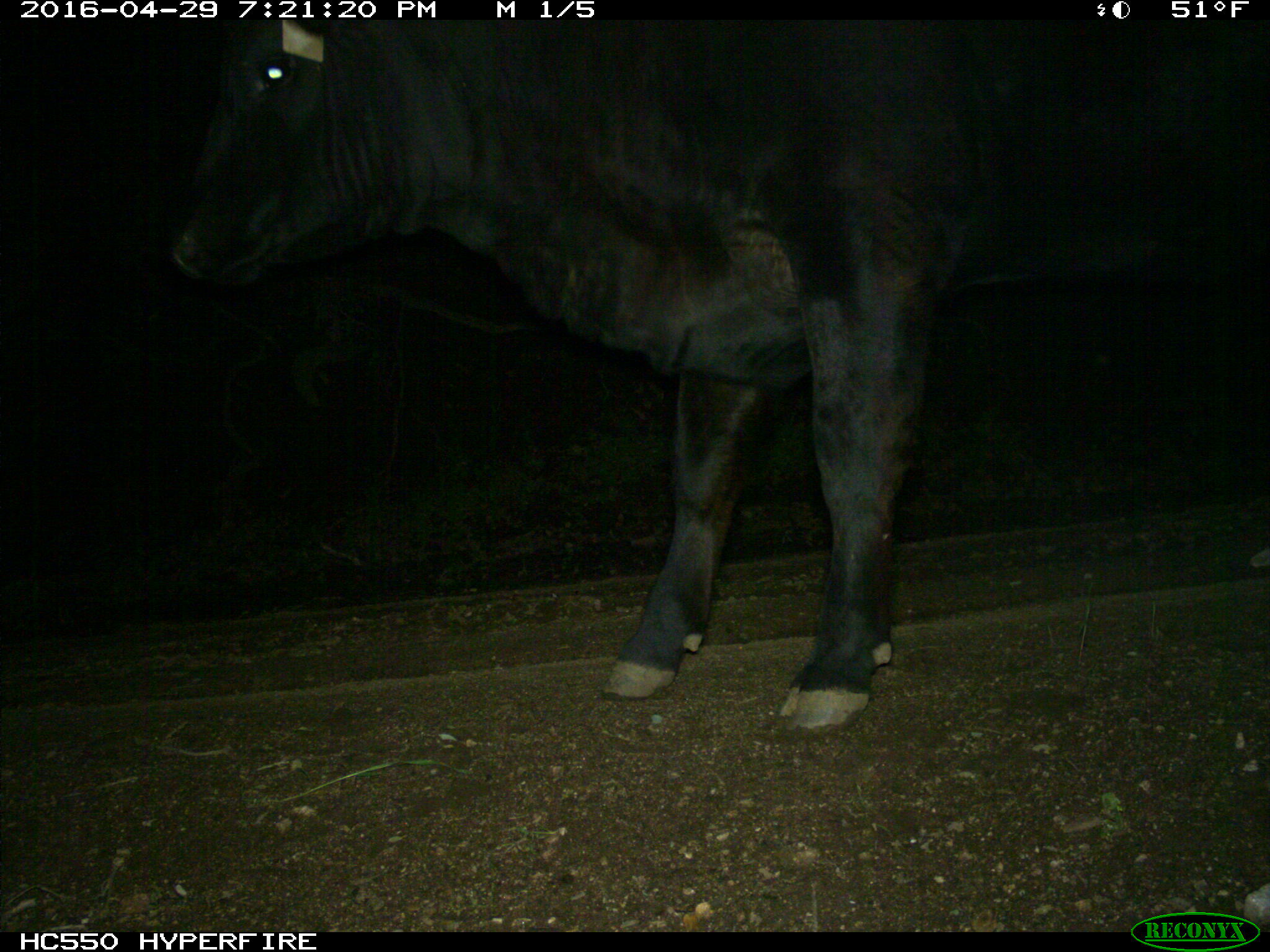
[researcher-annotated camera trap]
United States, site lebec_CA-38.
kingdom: Animalia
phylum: Chordata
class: Mammalia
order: Artiodactyla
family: Bovidae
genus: Bos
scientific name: Bos taurus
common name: domestic cow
Bos taurus (domestic cow).